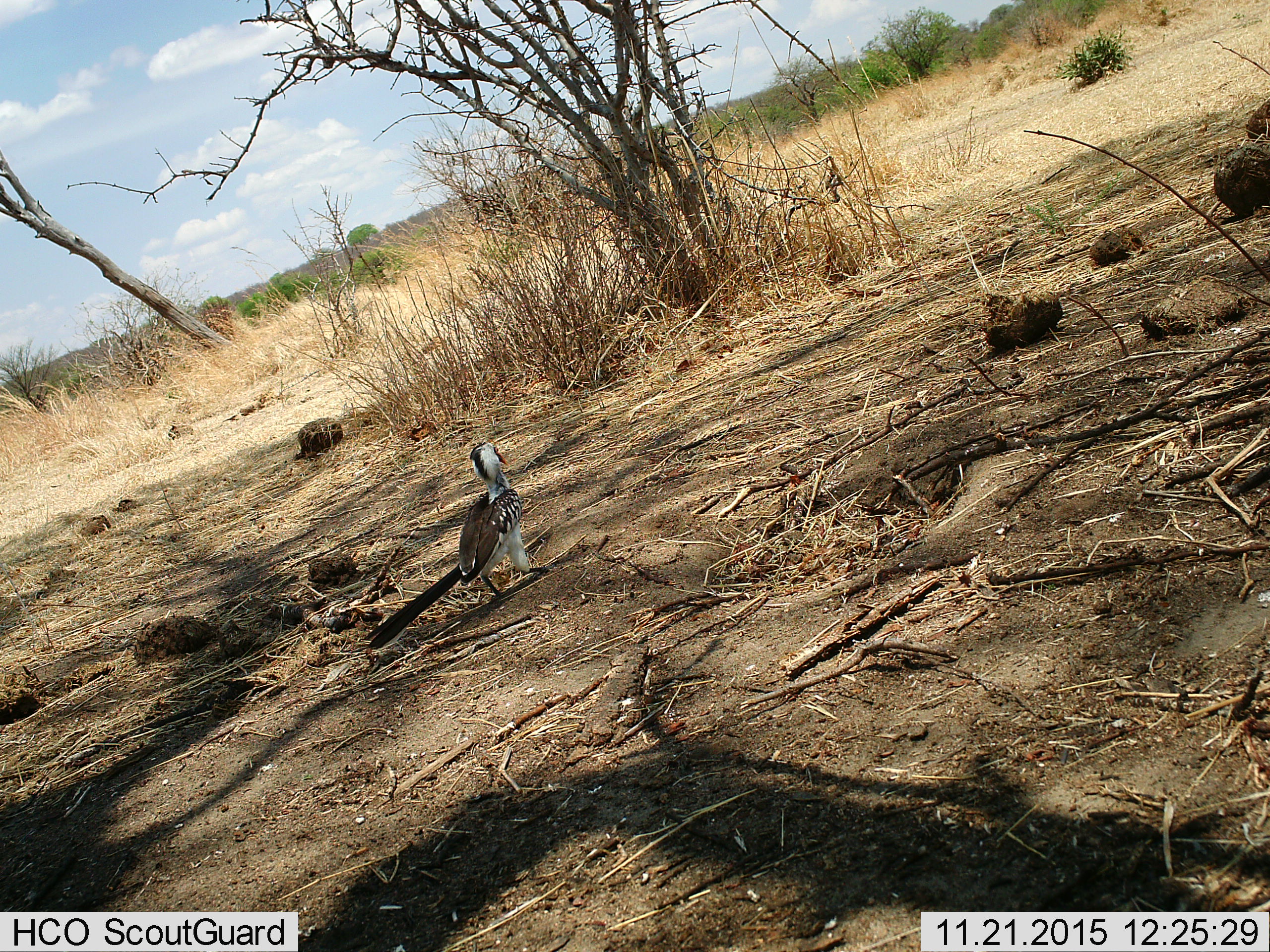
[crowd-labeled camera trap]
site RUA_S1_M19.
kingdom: Animalia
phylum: Chordata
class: Aves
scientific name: Aves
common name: bird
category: birdother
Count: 1.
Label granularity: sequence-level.